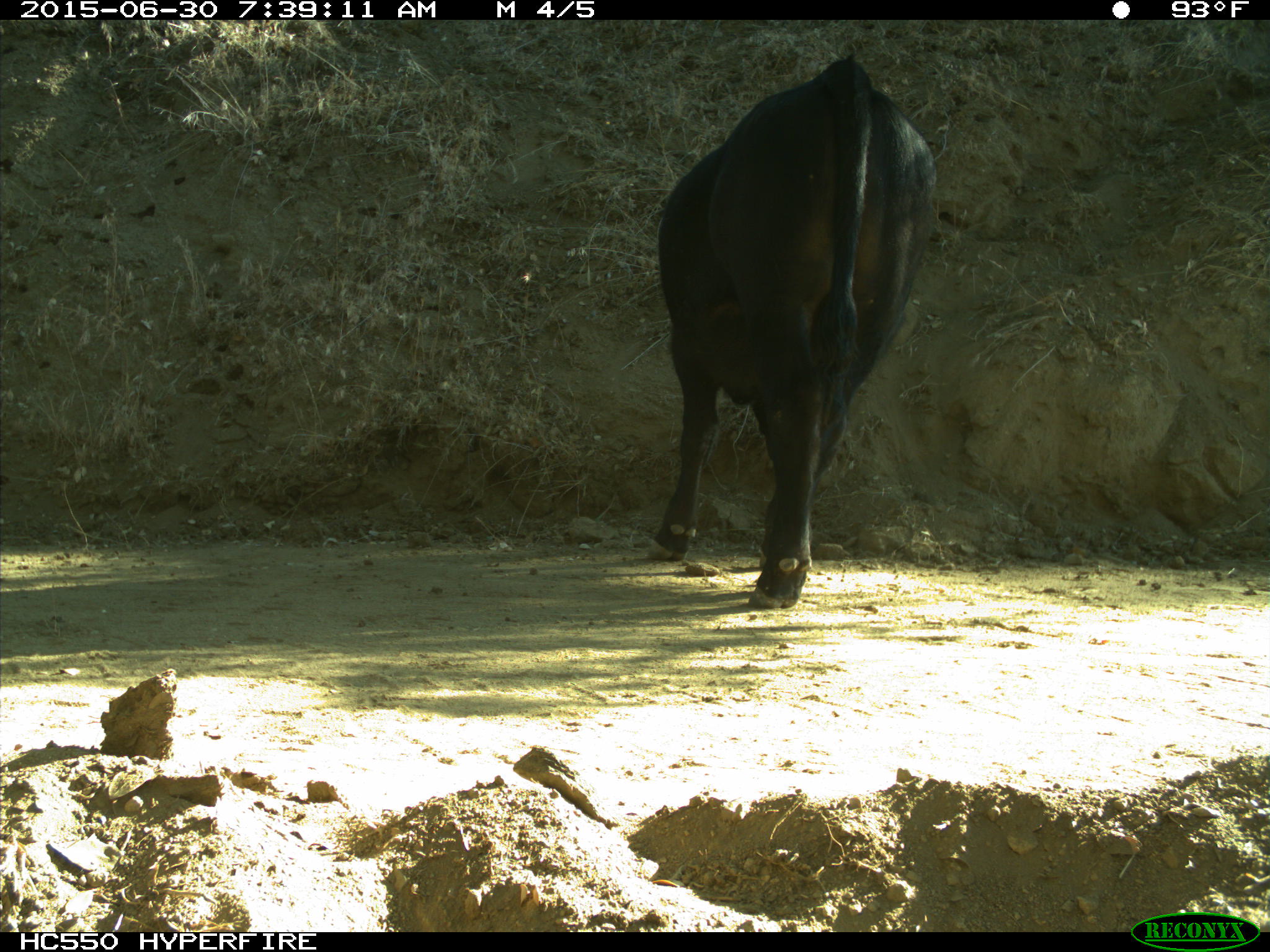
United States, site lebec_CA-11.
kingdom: Animalia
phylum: Chordata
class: Mammalia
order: Artiodactyla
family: Bovidae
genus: Bos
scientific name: Bos taurus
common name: domestic cow